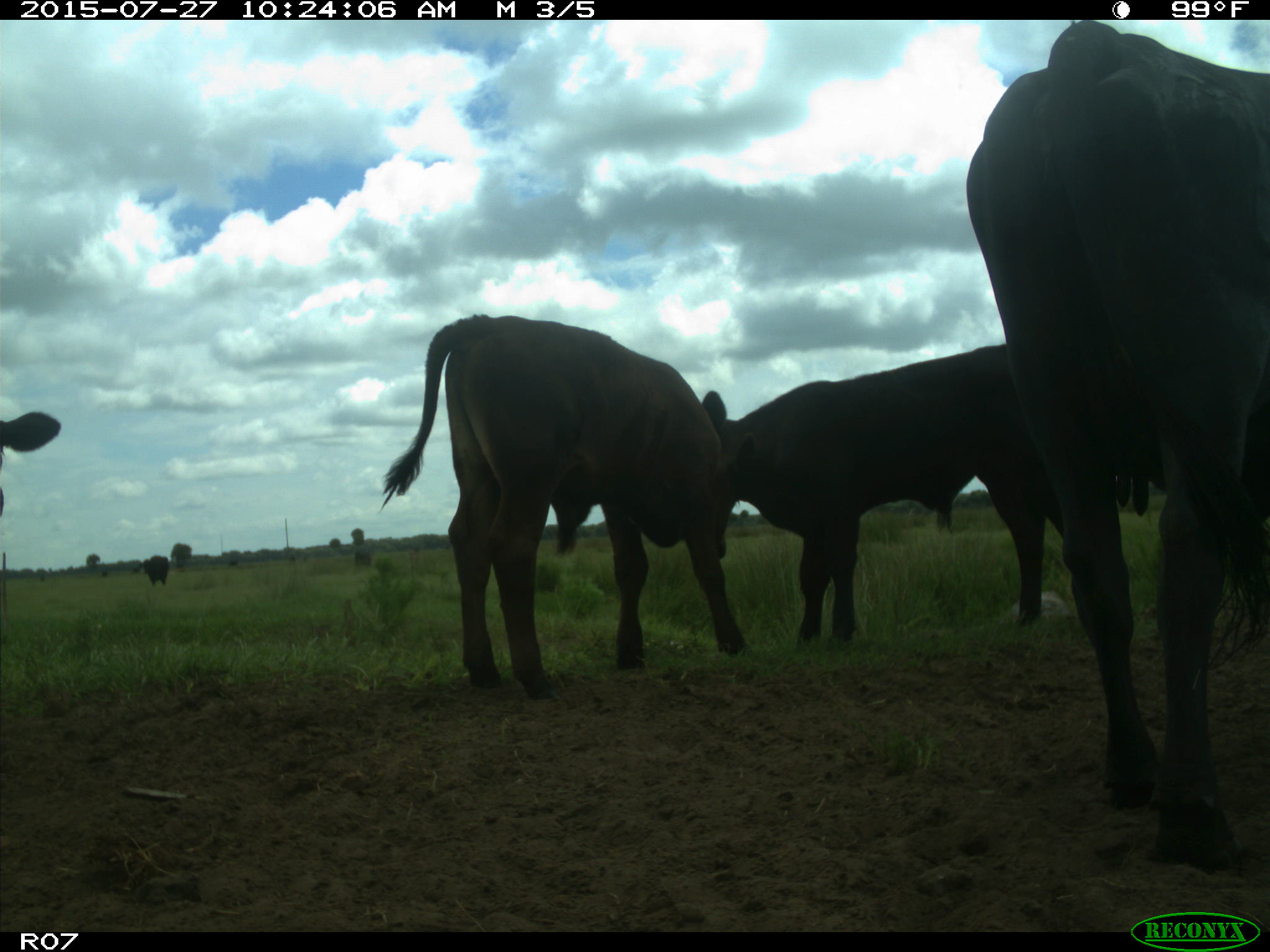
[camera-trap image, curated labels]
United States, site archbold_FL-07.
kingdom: Animalia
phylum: Chordata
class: Mammalia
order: Artiodactyla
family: Bovidae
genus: Bos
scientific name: Bos taurus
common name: domestic cow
Bos taurus (domestic cow).